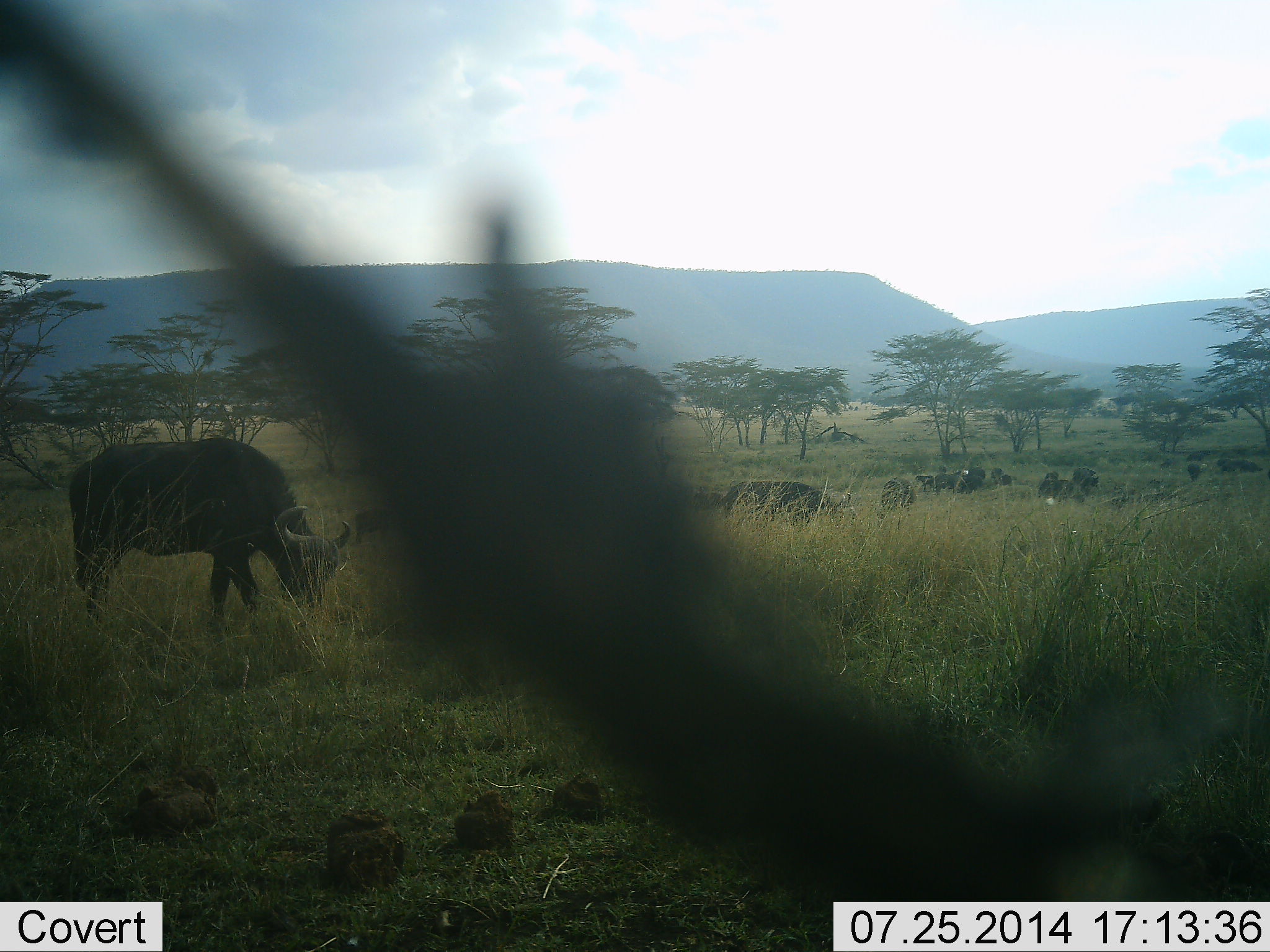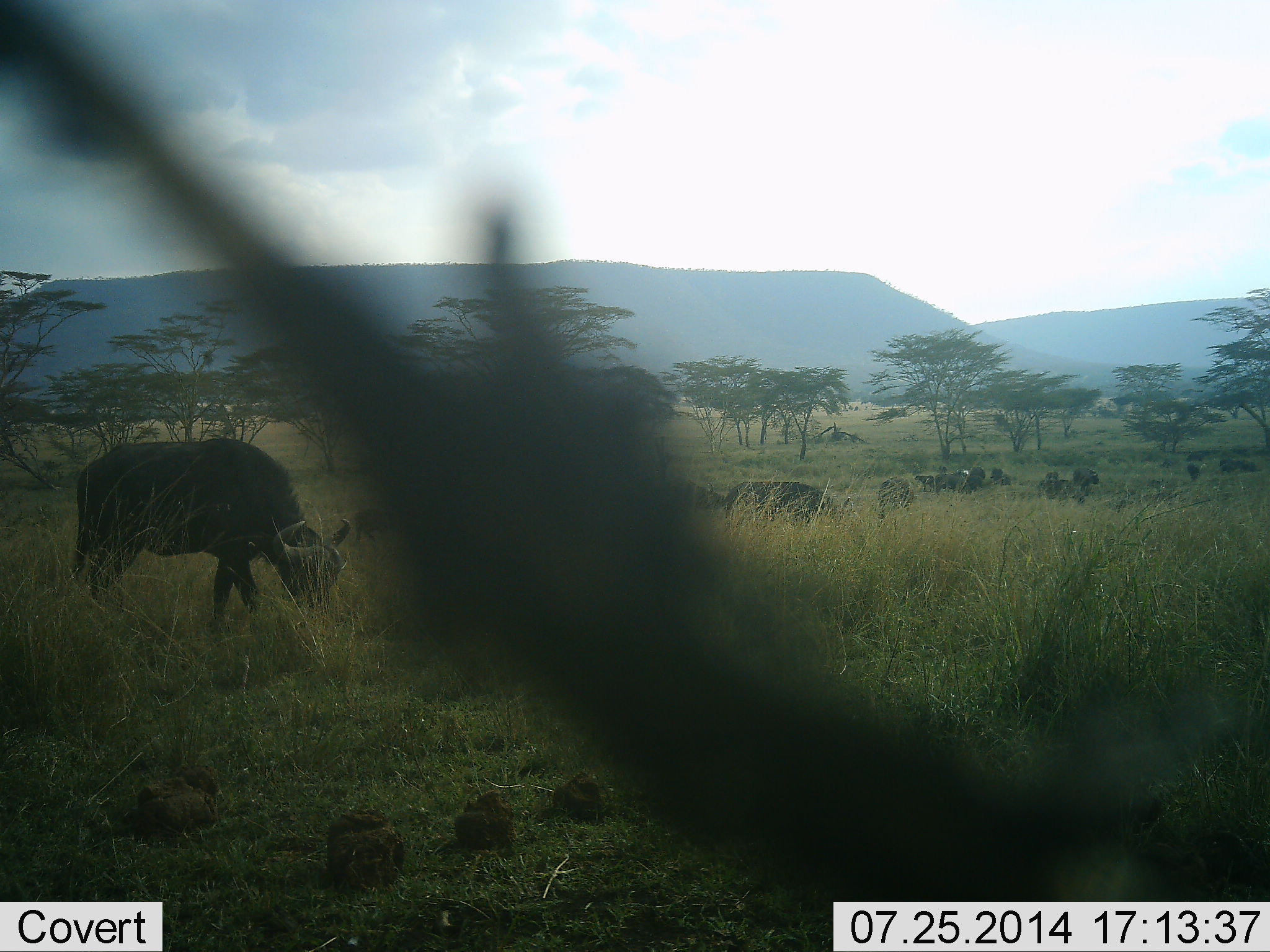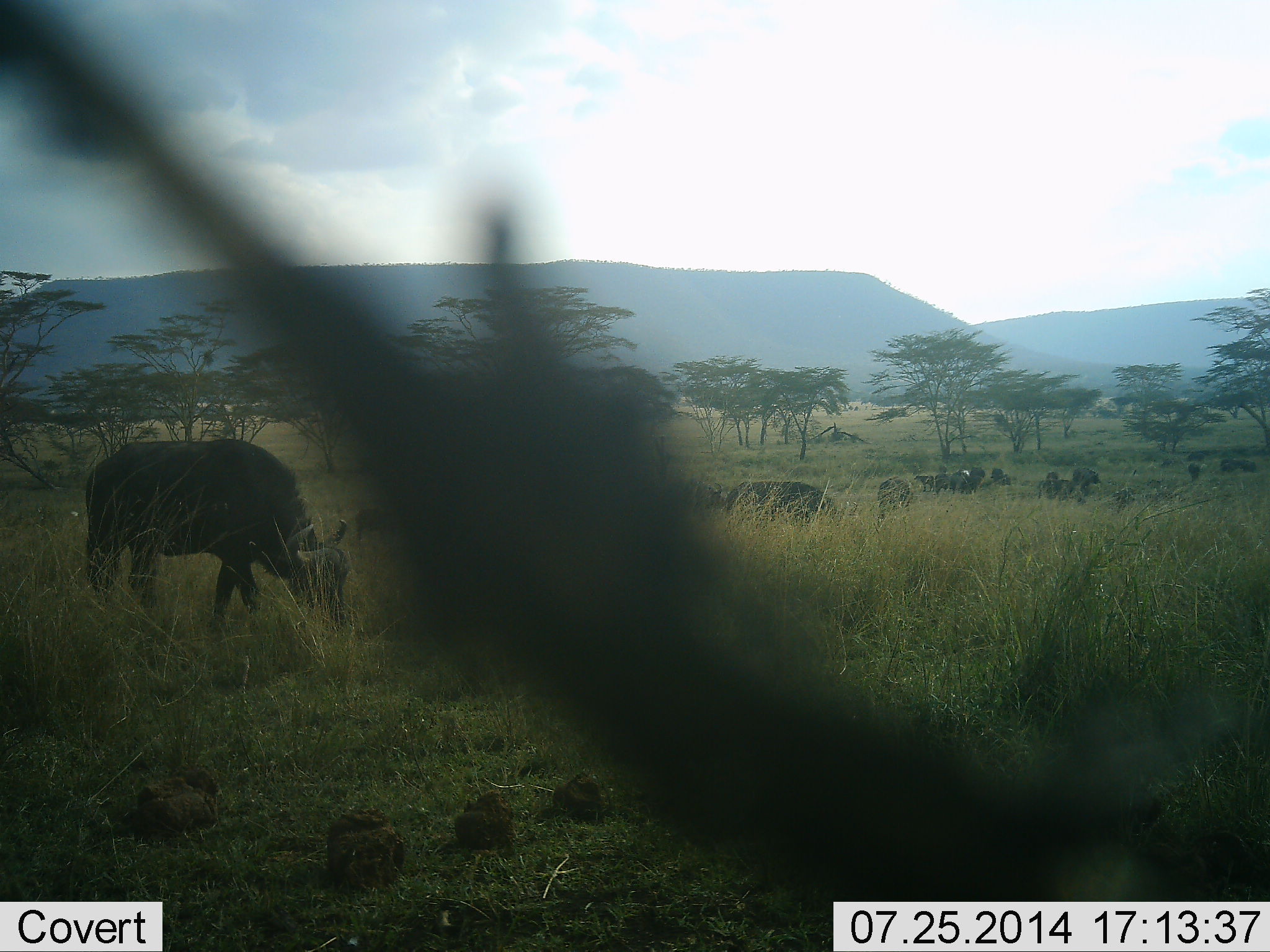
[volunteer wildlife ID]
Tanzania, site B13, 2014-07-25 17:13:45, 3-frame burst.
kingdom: Animalia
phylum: Chordata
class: Mammalia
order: Artiodactyla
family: Bovidae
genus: Syncerus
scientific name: Syncerus caffer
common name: cape buffalo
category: buffalo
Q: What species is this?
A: Buffalo (cape buffalo) (Syncerus caffer).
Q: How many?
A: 11-50.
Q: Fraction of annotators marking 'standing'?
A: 30%.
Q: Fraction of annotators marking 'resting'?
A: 0%.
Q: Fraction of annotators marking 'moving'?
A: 20%.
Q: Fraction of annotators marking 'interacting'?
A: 0%.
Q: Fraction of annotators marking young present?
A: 0%.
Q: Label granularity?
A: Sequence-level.